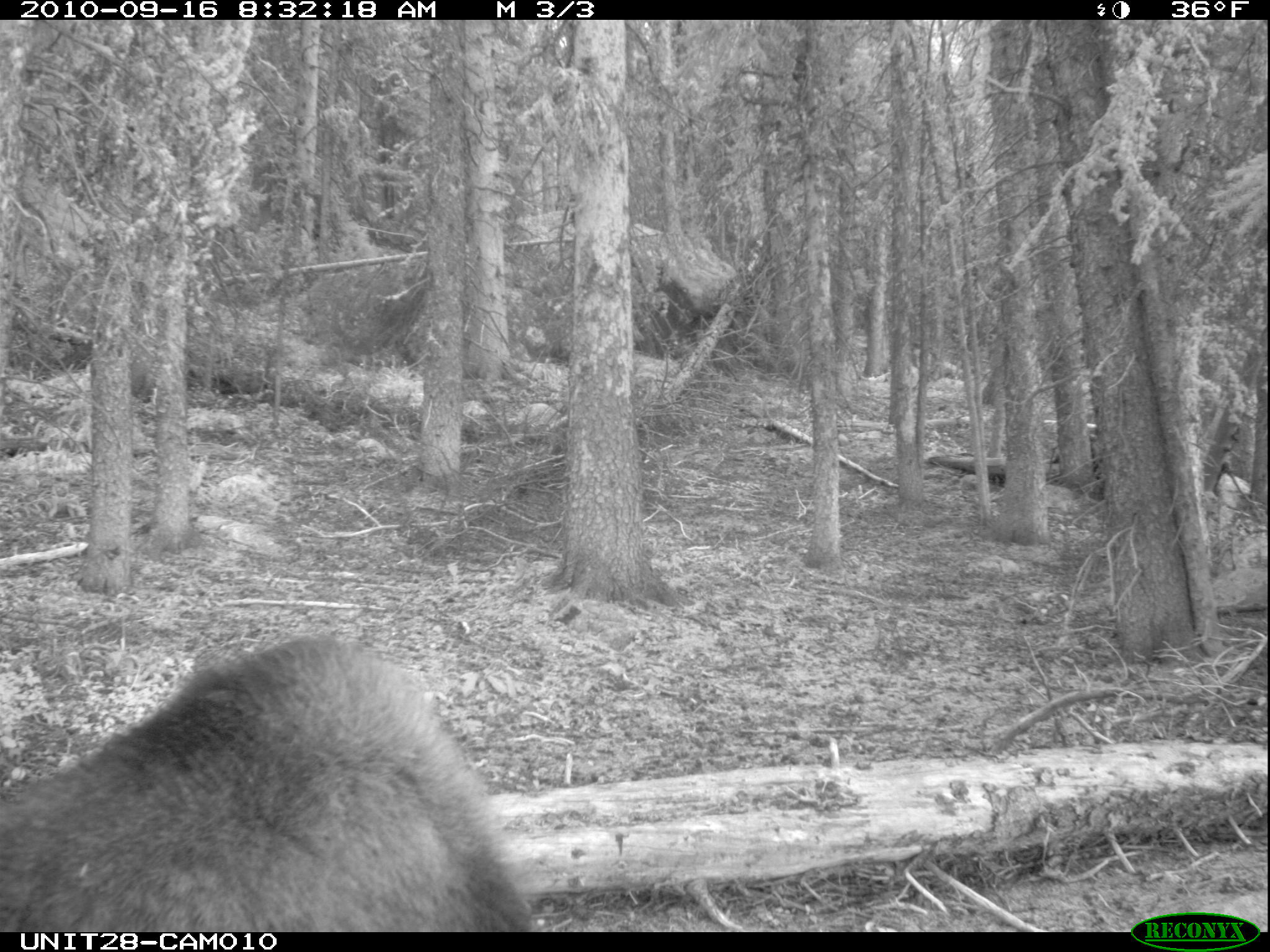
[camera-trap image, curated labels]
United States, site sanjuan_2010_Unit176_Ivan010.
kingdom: Animalia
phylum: Chordata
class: Mammalia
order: Artiodactyla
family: Cervidae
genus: Alces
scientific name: Alces alces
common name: moose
Alces alces (moose).